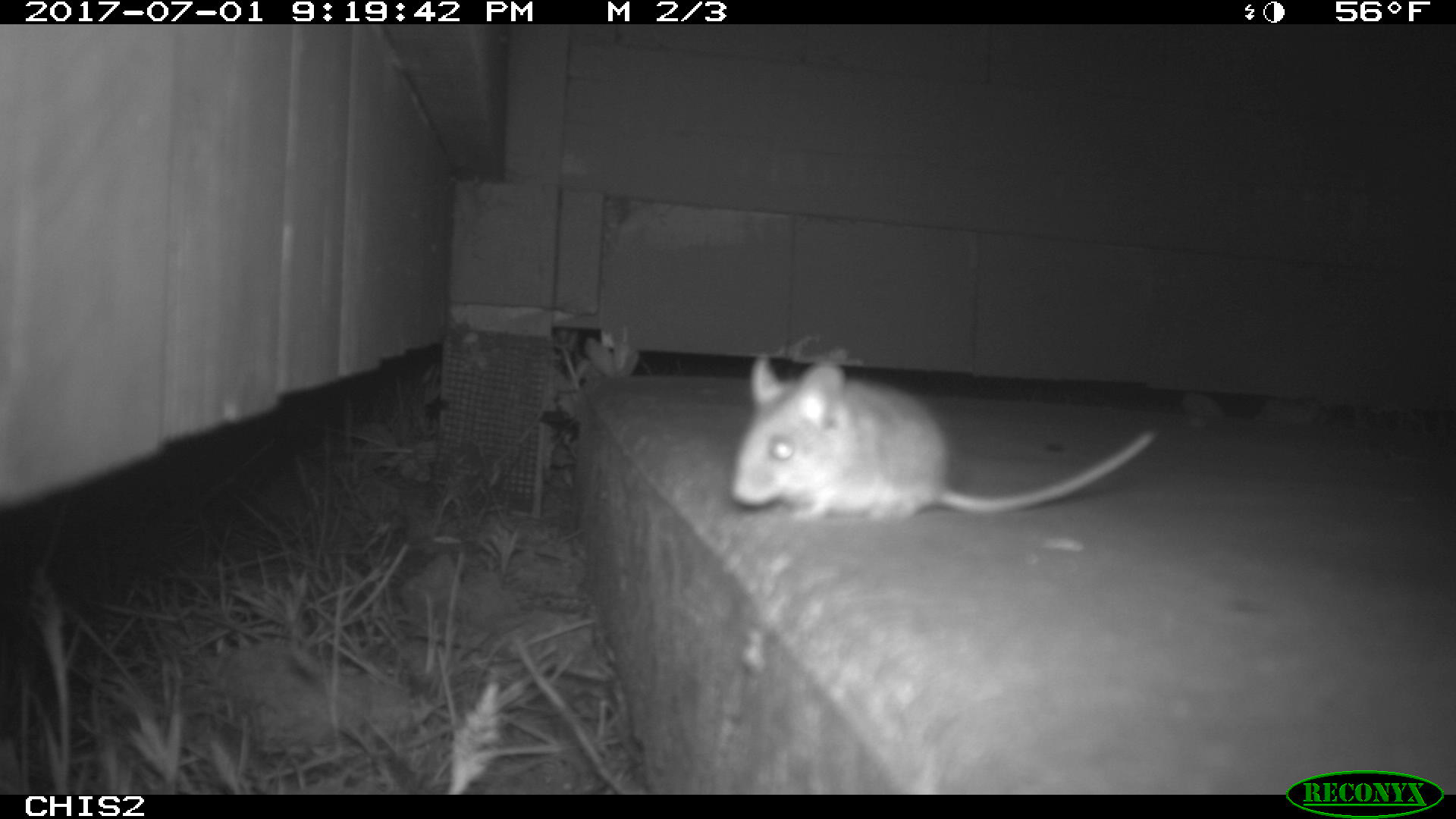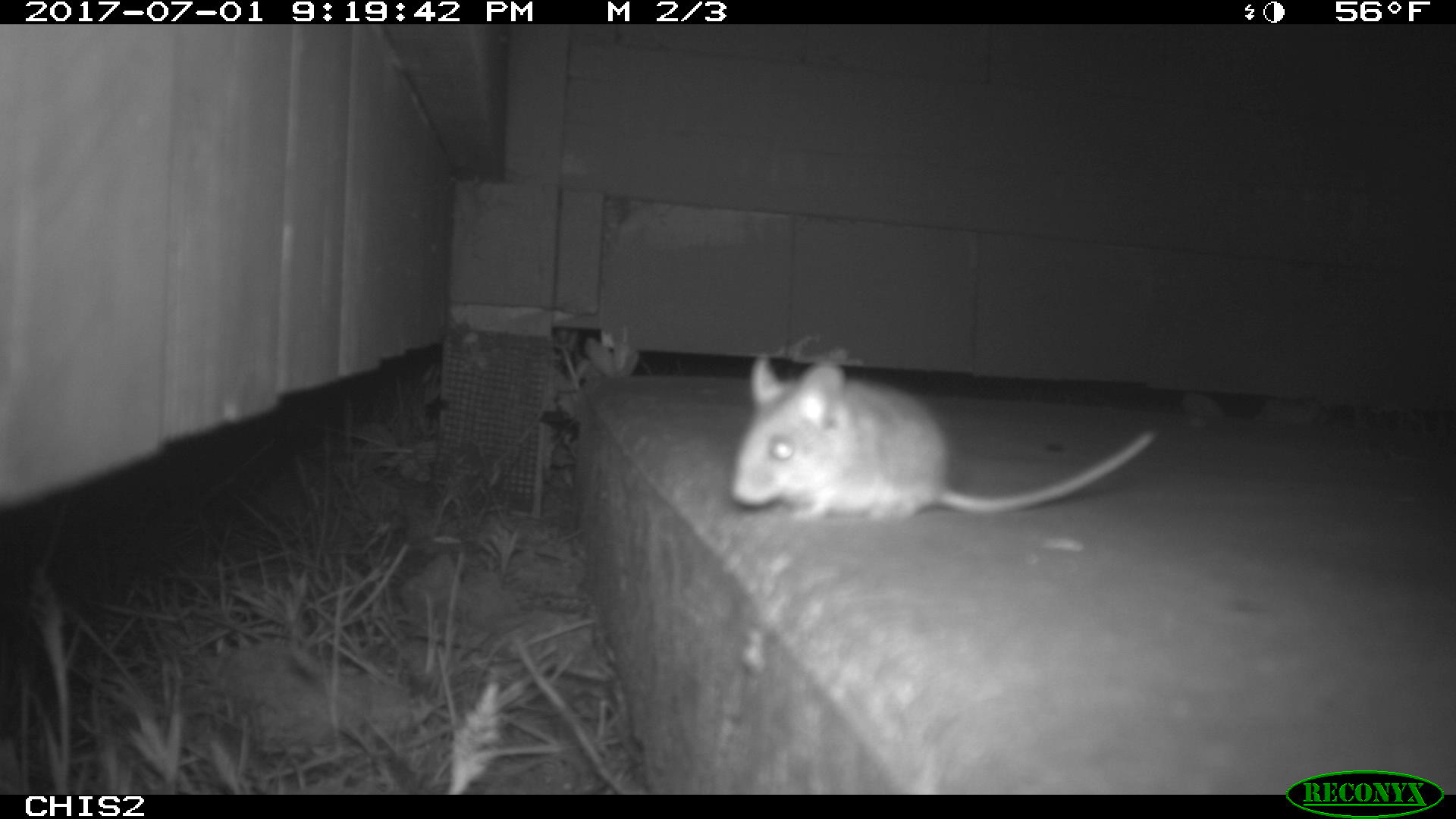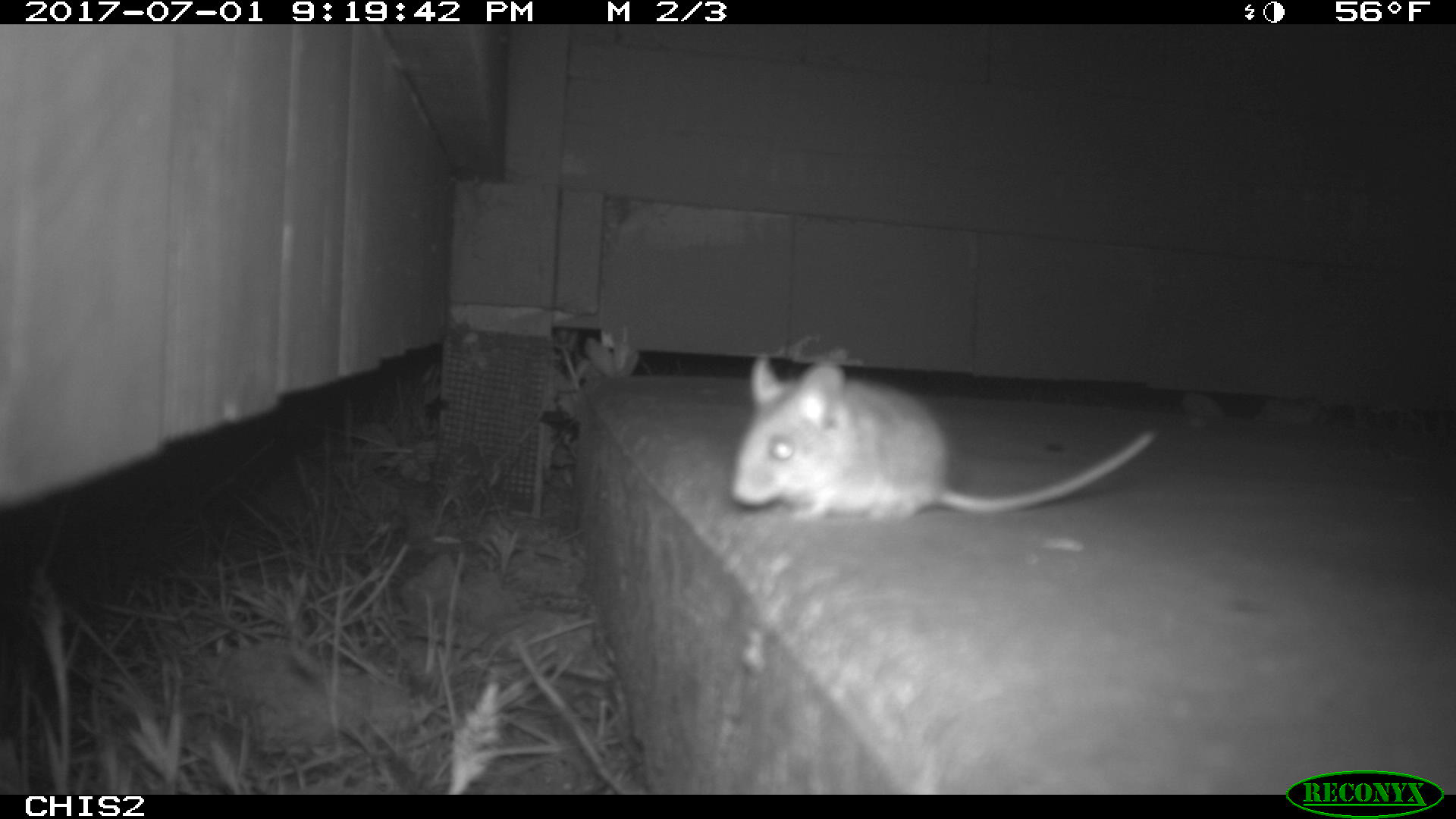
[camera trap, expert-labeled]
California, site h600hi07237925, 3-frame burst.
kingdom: Animalia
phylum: Chordata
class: Mammalia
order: Rodentia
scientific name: Rodentia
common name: rodent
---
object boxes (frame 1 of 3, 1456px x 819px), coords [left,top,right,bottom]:
rodent: [731,354,1153,520]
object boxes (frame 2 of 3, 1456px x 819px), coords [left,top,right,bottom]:
rodent: [728,352,1156,524]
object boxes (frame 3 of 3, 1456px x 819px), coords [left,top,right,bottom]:
rodent: [730,356,1155,519]